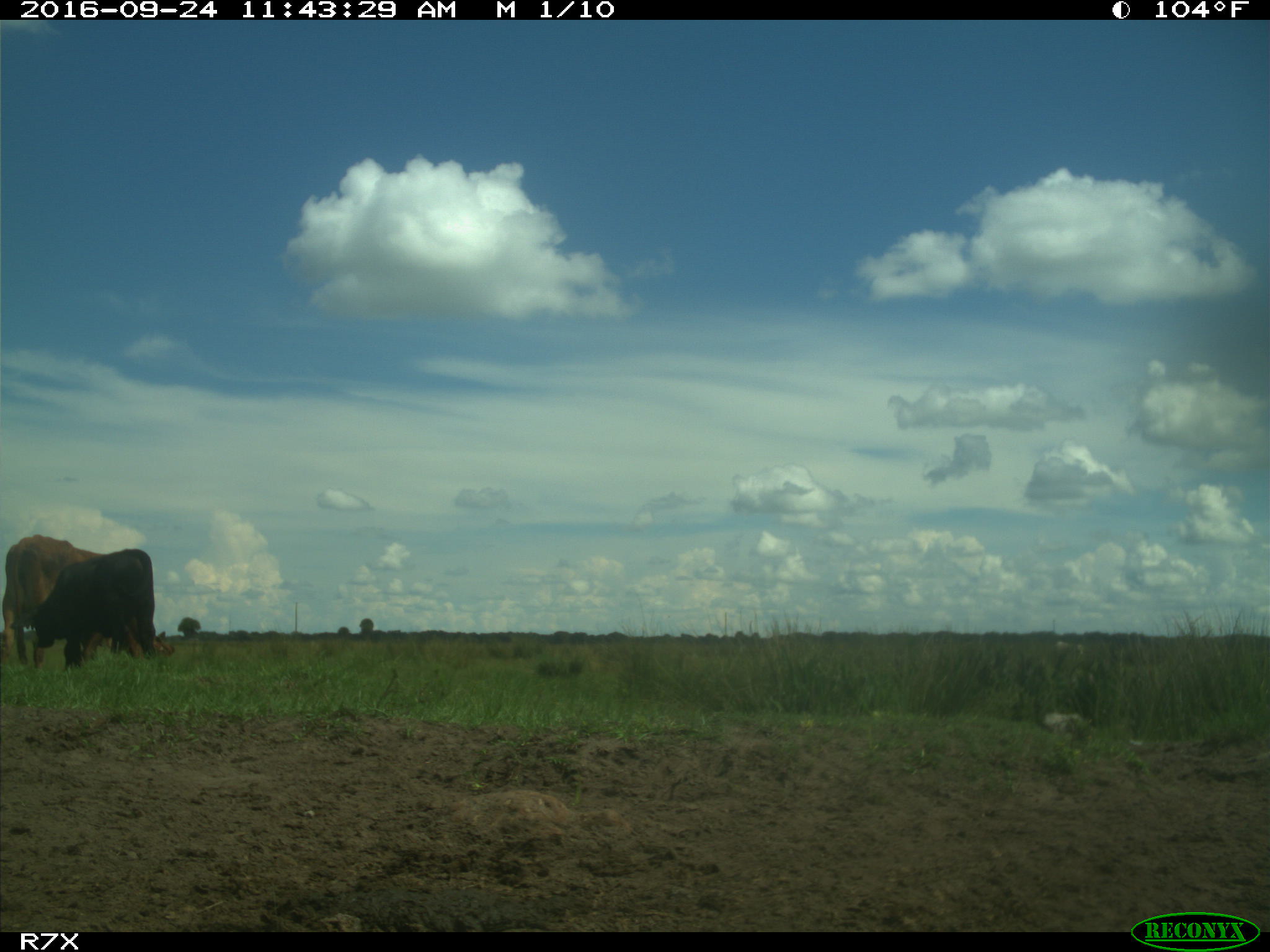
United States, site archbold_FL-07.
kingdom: Animalia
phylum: Chordata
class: Mammalia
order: Artiodactyla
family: Bovidae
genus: Bos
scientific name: Bos taurus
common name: domestic cow